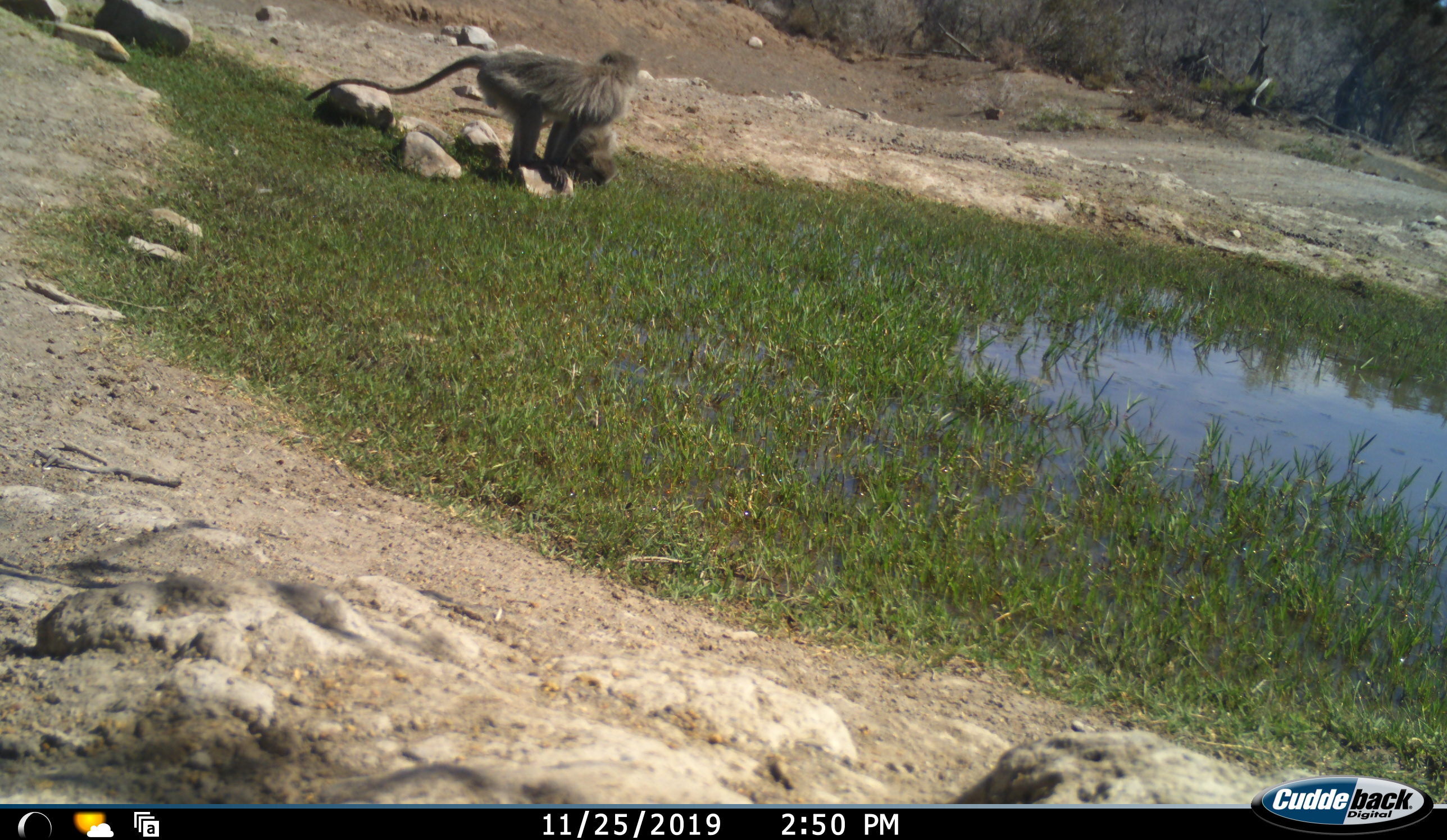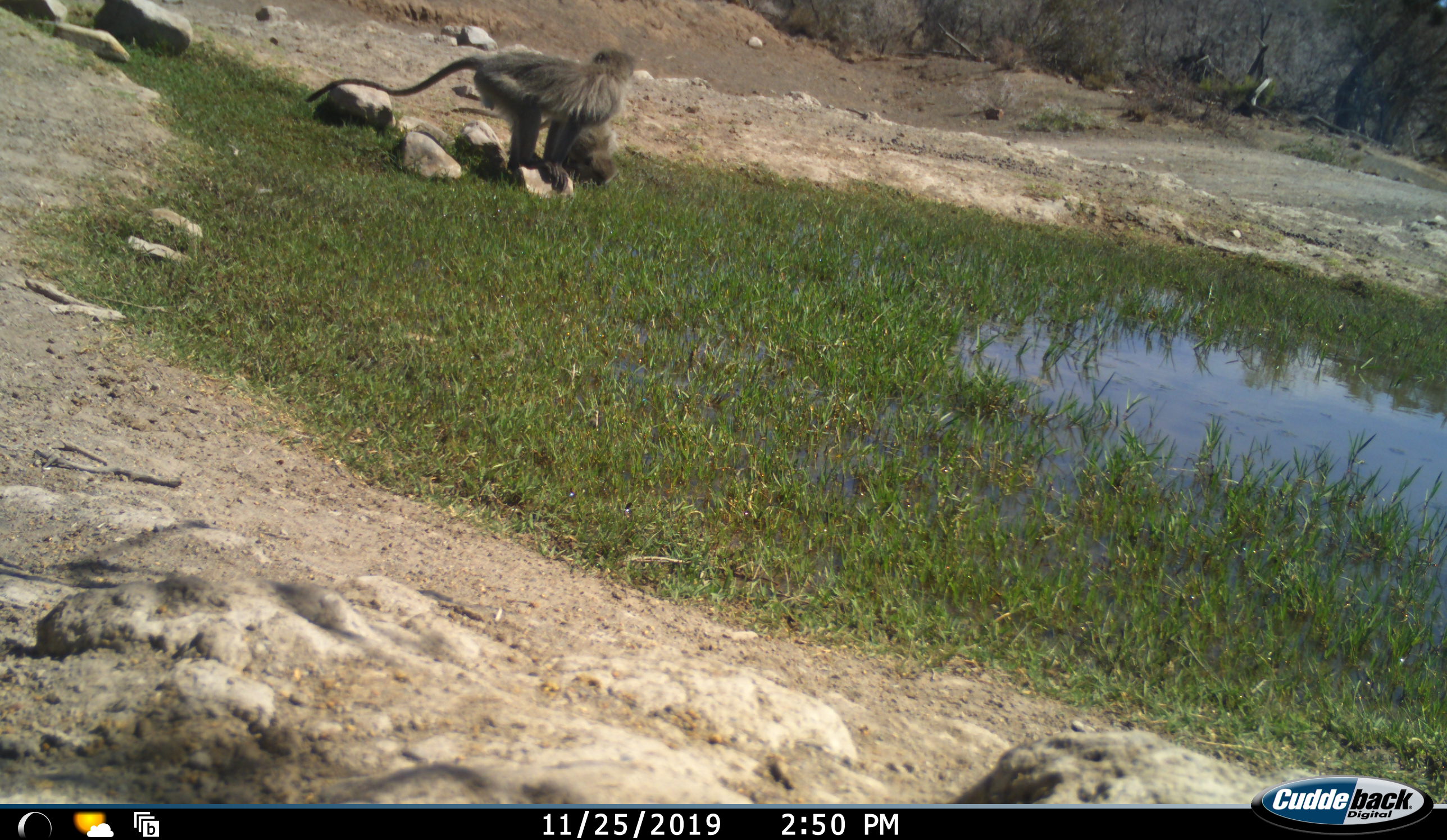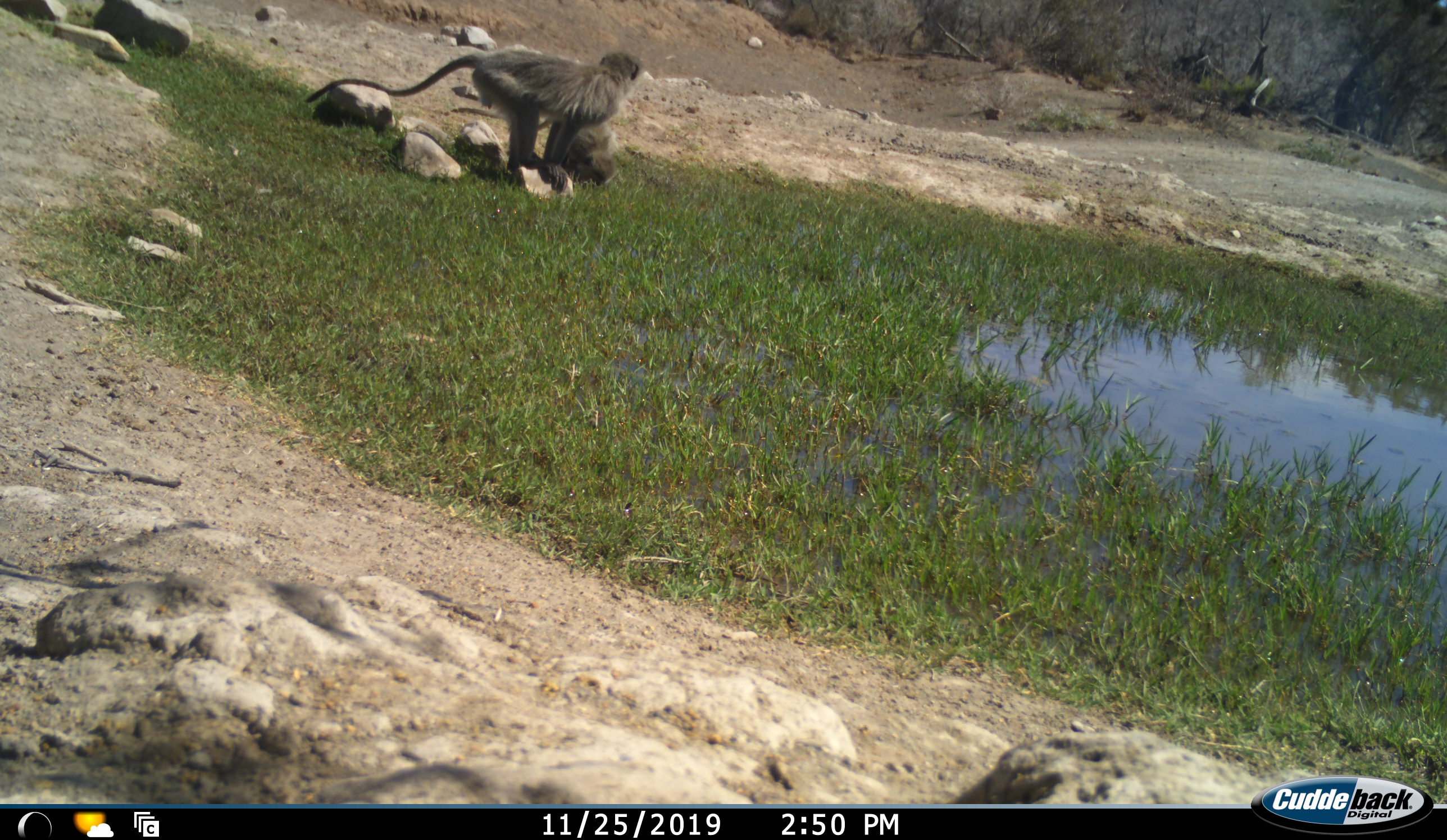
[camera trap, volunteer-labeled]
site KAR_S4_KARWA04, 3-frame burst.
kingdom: Animalia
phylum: Chordata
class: Mammalia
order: Primates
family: Cercopithecidae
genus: Chlorocebus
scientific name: Chlorocebus pygerythrus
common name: vervet monkey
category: monkeyvervet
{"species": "monkeyvervet (vervet monkey) (Chlorocebus pygerythrus)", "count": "2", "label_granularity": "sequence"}